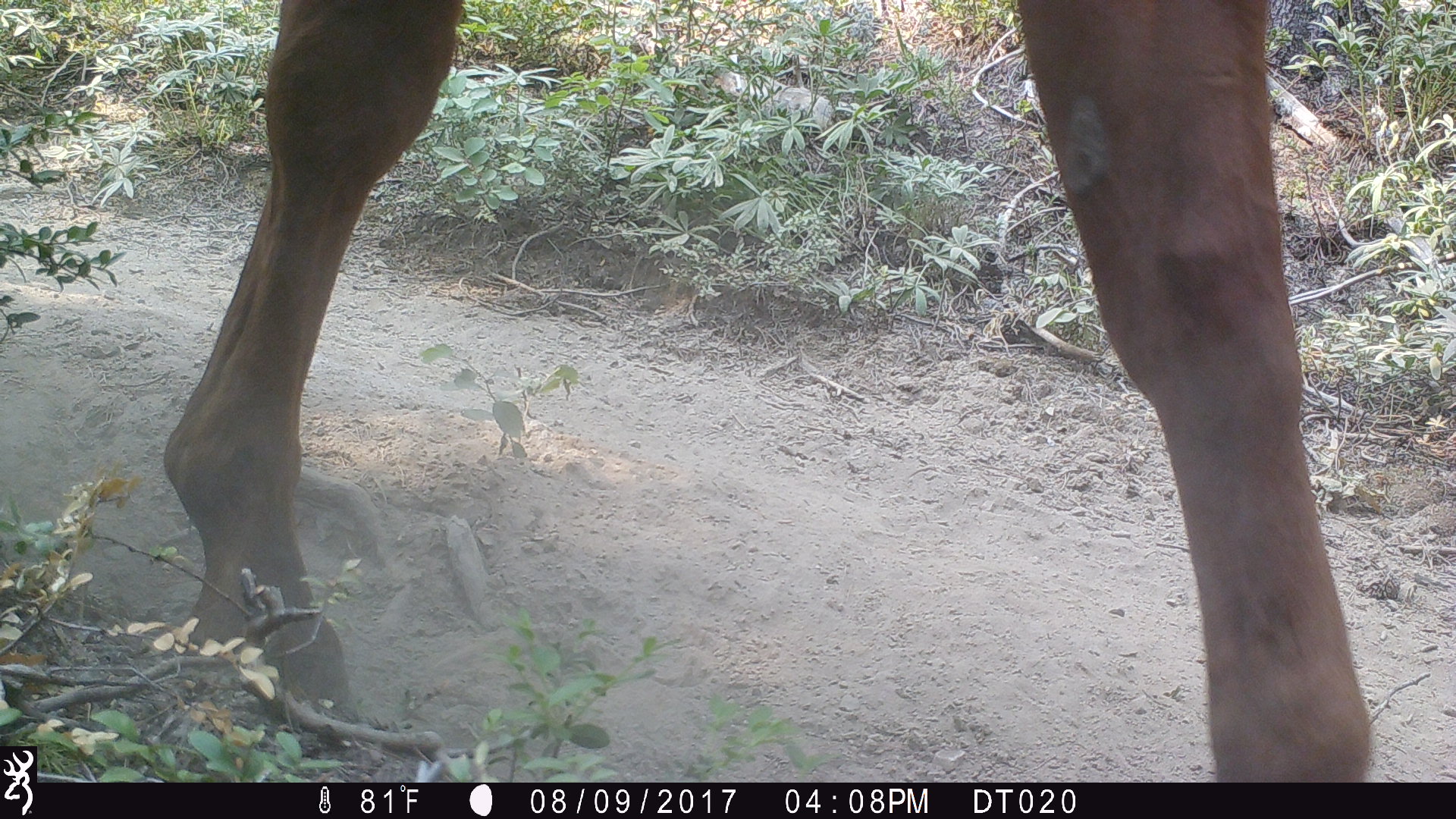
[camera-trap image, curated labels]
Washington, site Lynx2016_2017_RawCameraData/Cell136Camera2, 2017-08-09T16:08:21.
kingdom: Animalia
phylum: Chordata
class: Mammalia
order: Artiodactyla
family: Bovidae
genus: Bos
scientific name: Bos taurus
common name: domestic cattle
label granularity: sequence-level